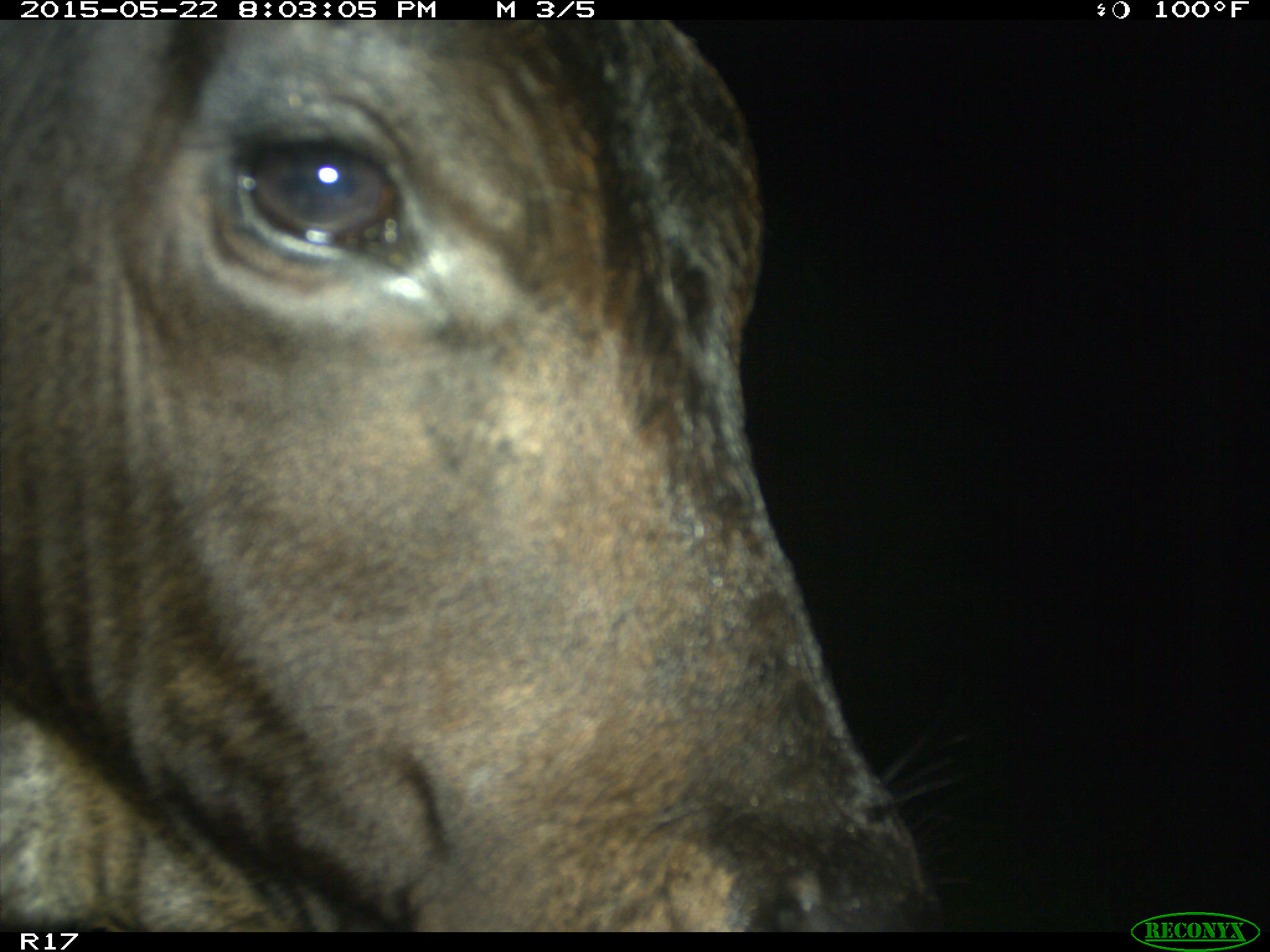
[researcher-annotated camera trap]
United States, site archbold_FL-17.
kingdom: Animalia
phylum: Chordata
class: Mammalia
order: Artiodactyla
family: Bovidae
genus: Bos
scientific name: Bos taurus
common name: domestic cow